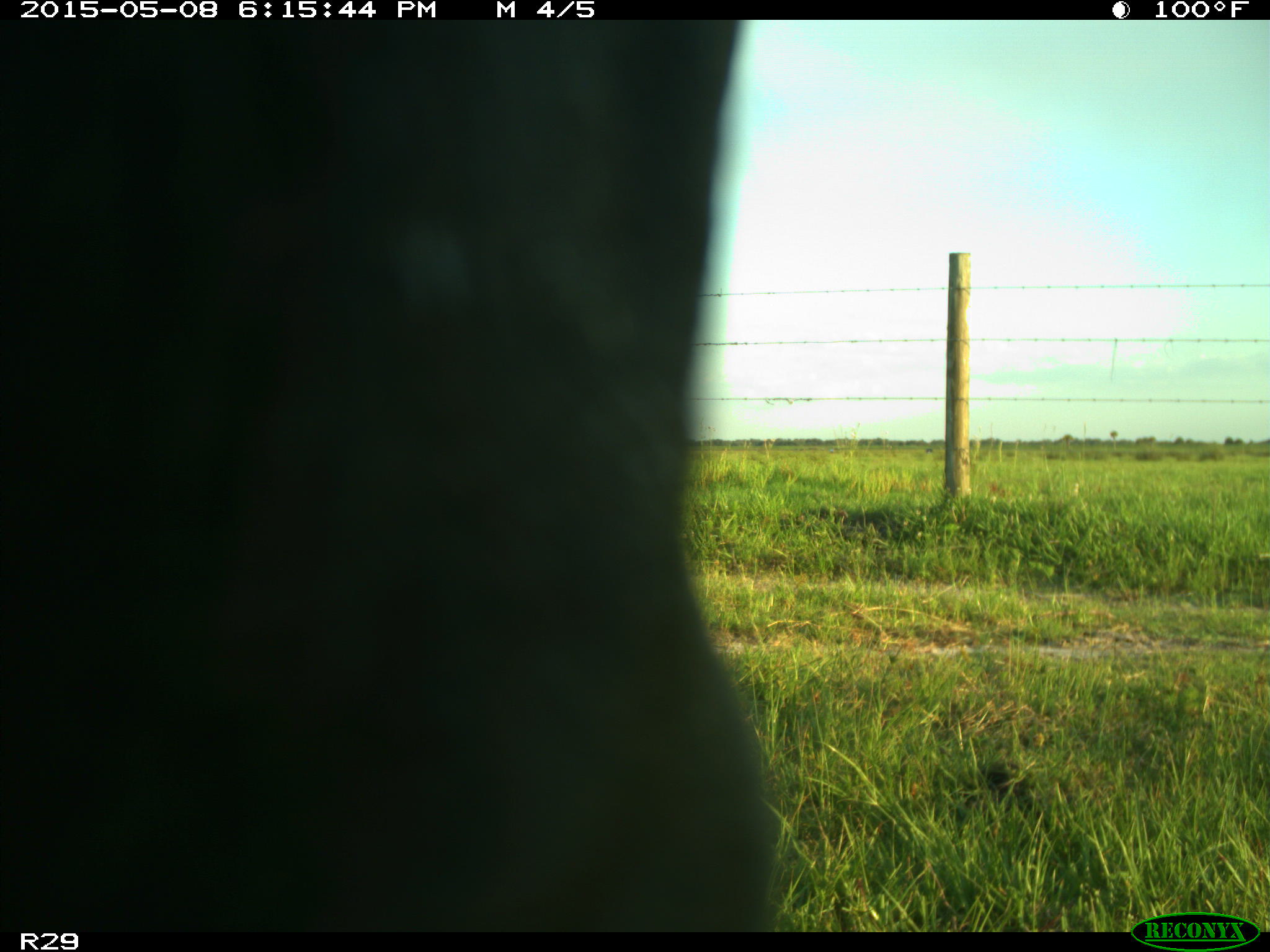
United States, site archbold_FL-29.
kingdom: Animalia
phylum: Chordata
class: Mammalia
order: Artiodactyla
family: Bovidae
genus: Bos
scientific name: Bos taurus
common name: domestic cow